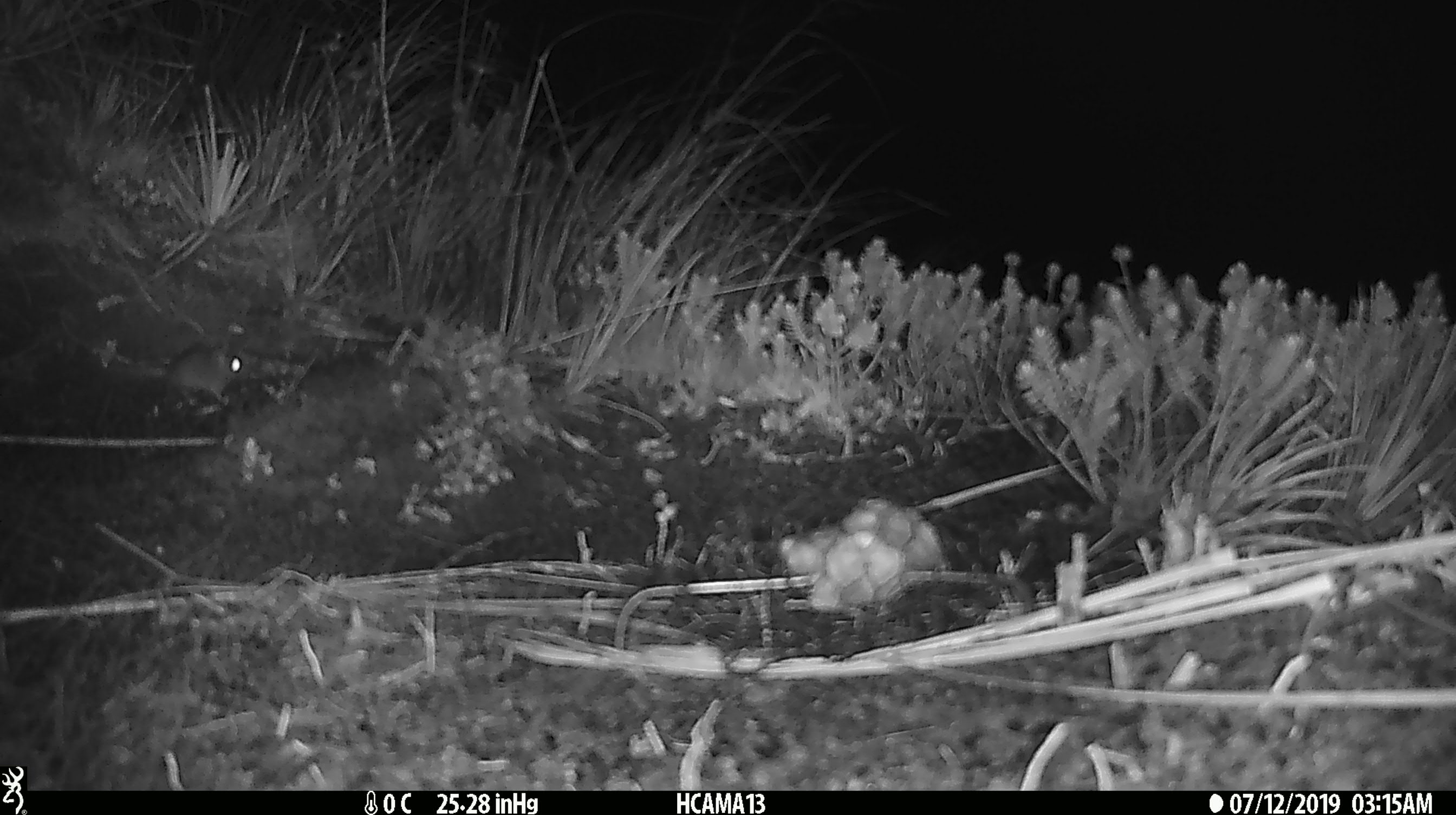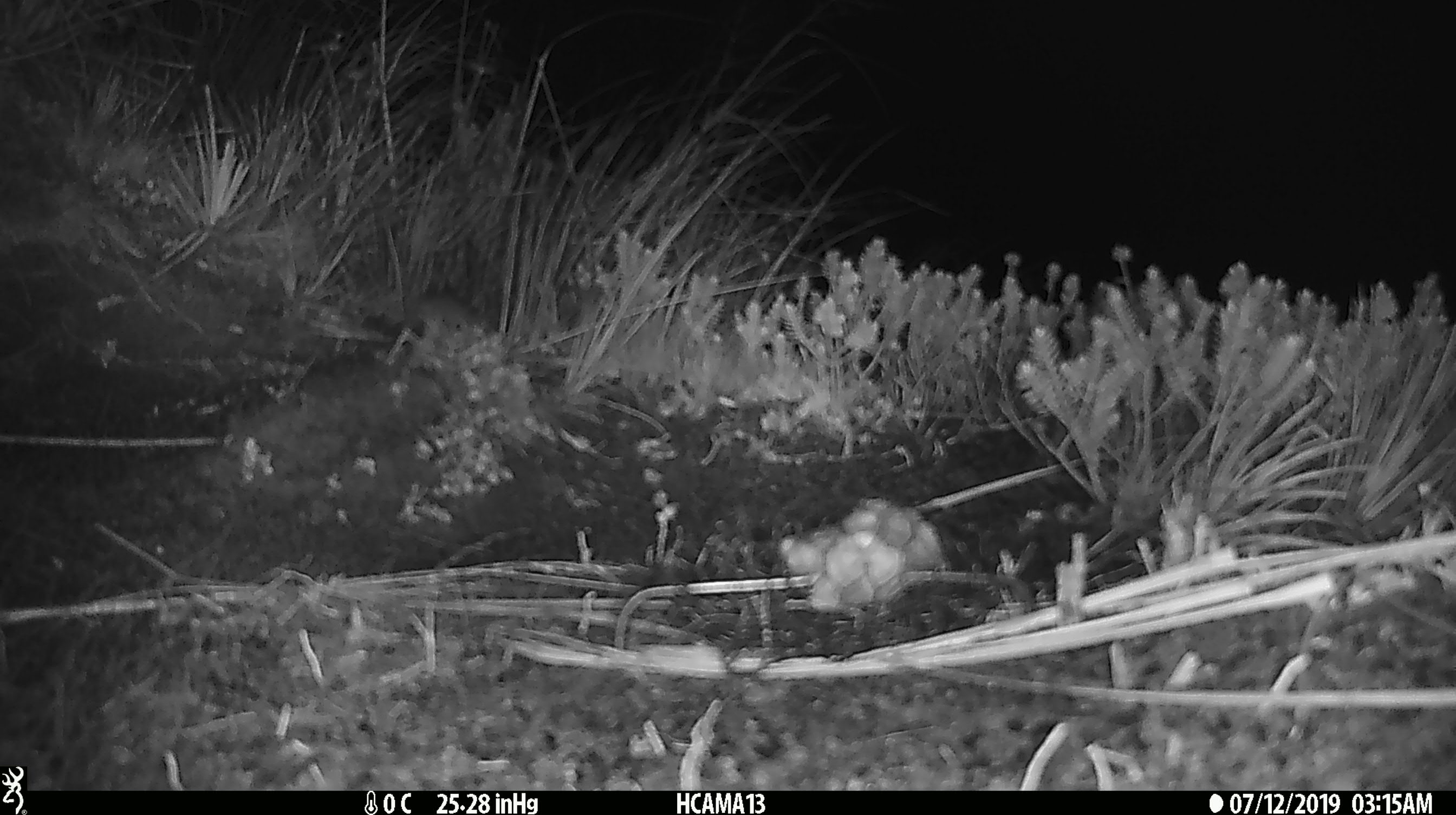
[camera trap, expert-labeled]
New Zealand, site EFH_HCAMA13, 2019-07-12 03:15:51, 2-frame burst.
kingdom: Animalia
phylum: Chordata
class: Mammalia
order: Rodentia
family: Muridae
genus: Rattus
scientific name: Rattus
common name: rat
Rat (Rattus).